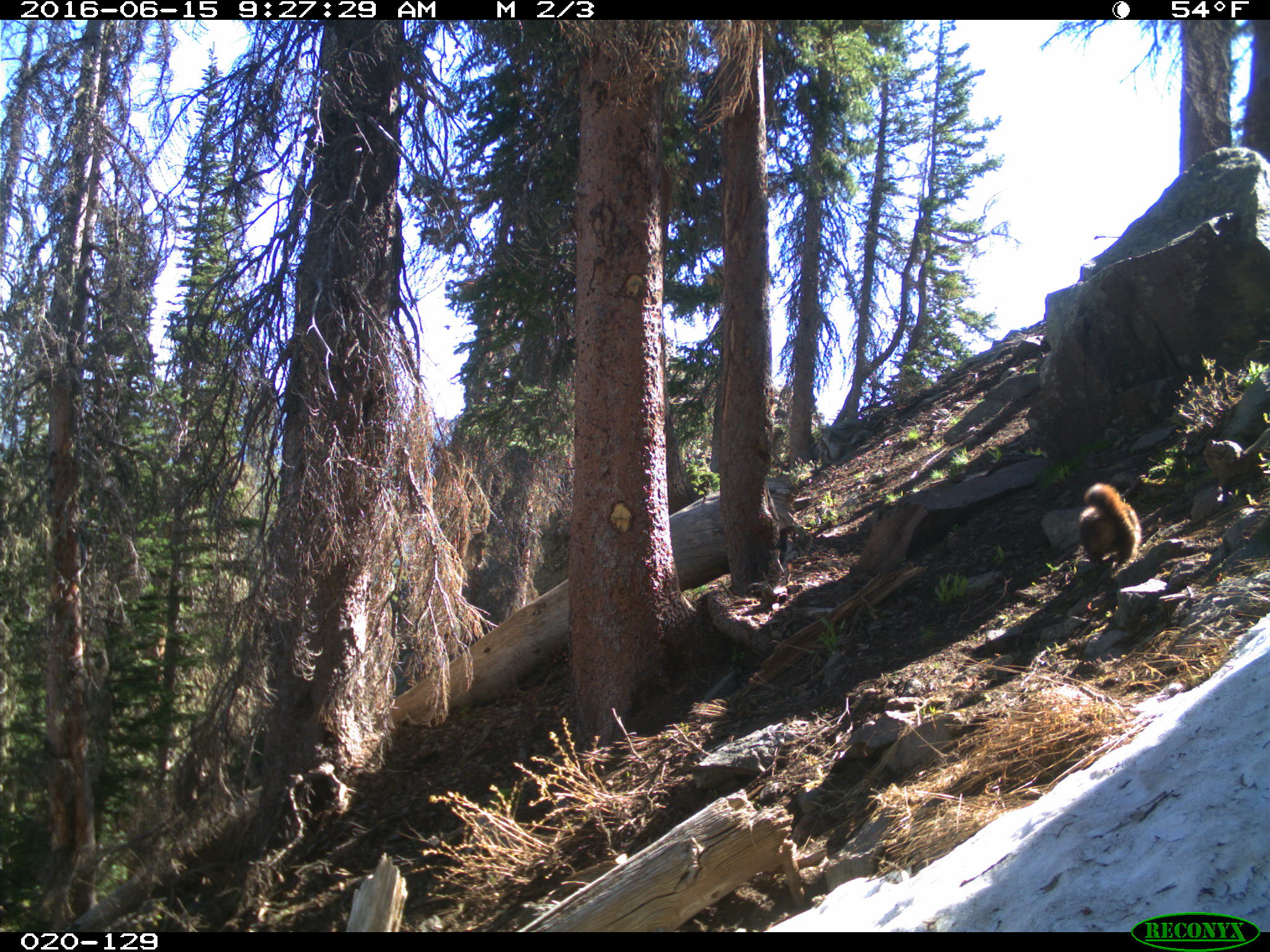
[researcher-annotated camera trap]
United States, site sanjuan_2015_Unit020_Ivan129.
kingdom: Animalia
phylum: Chordata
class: Mammalia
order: Rodentia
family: Sciuridae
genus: Marmota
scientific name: Marmota flaviventris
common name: yellow-bellied marmot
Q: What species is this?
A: Marmota flaviventris (yellow-bellied marmot).